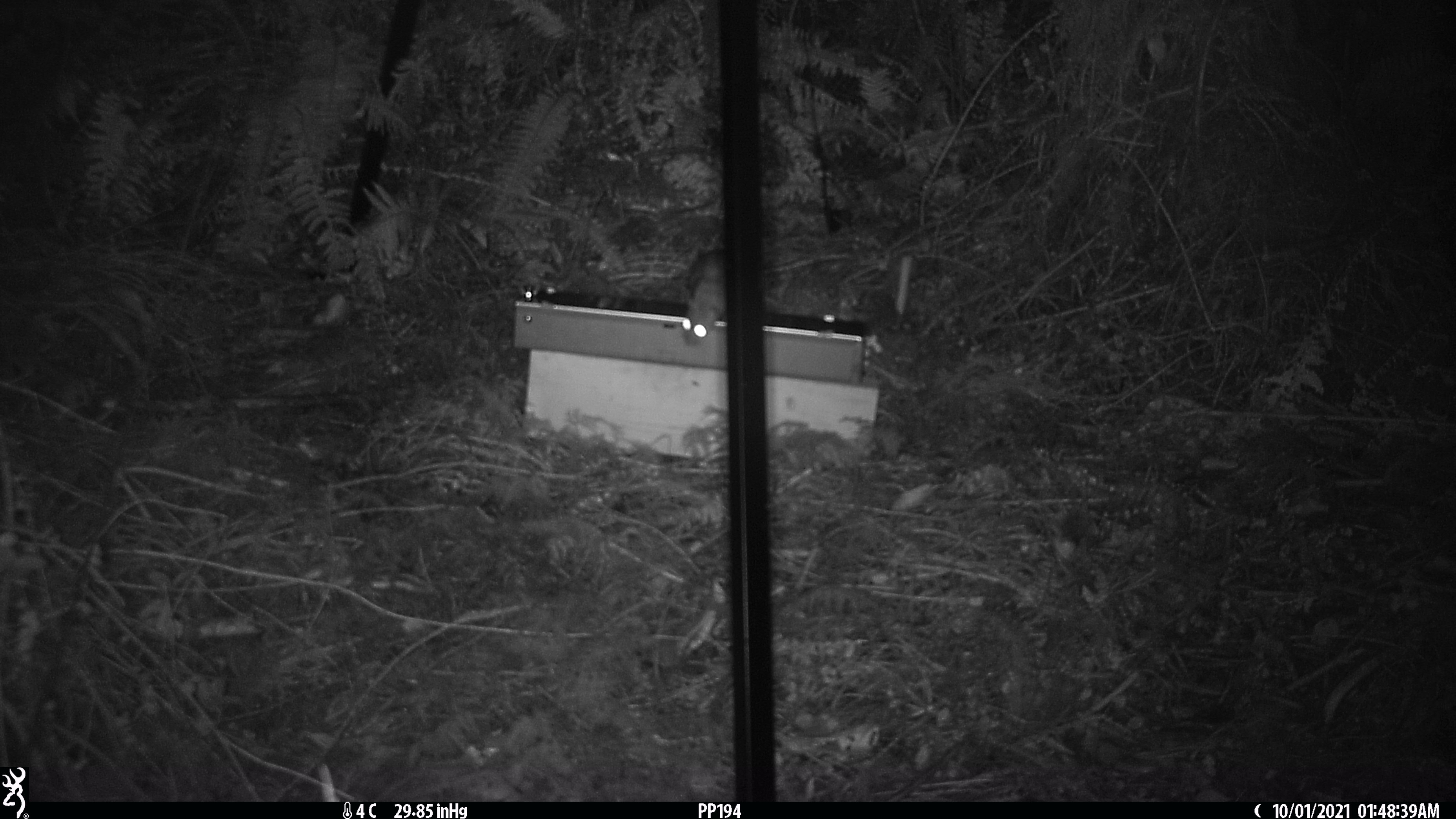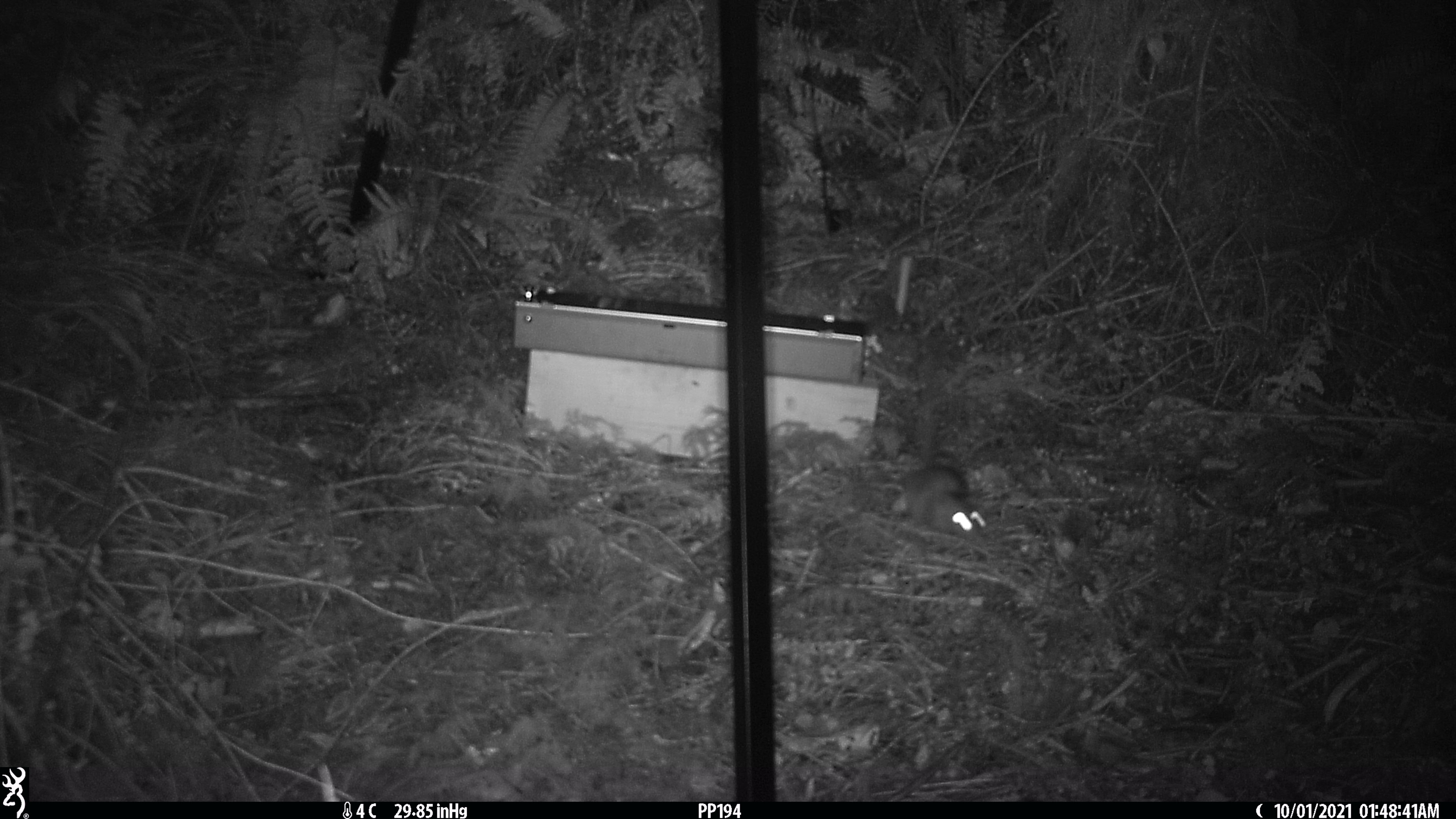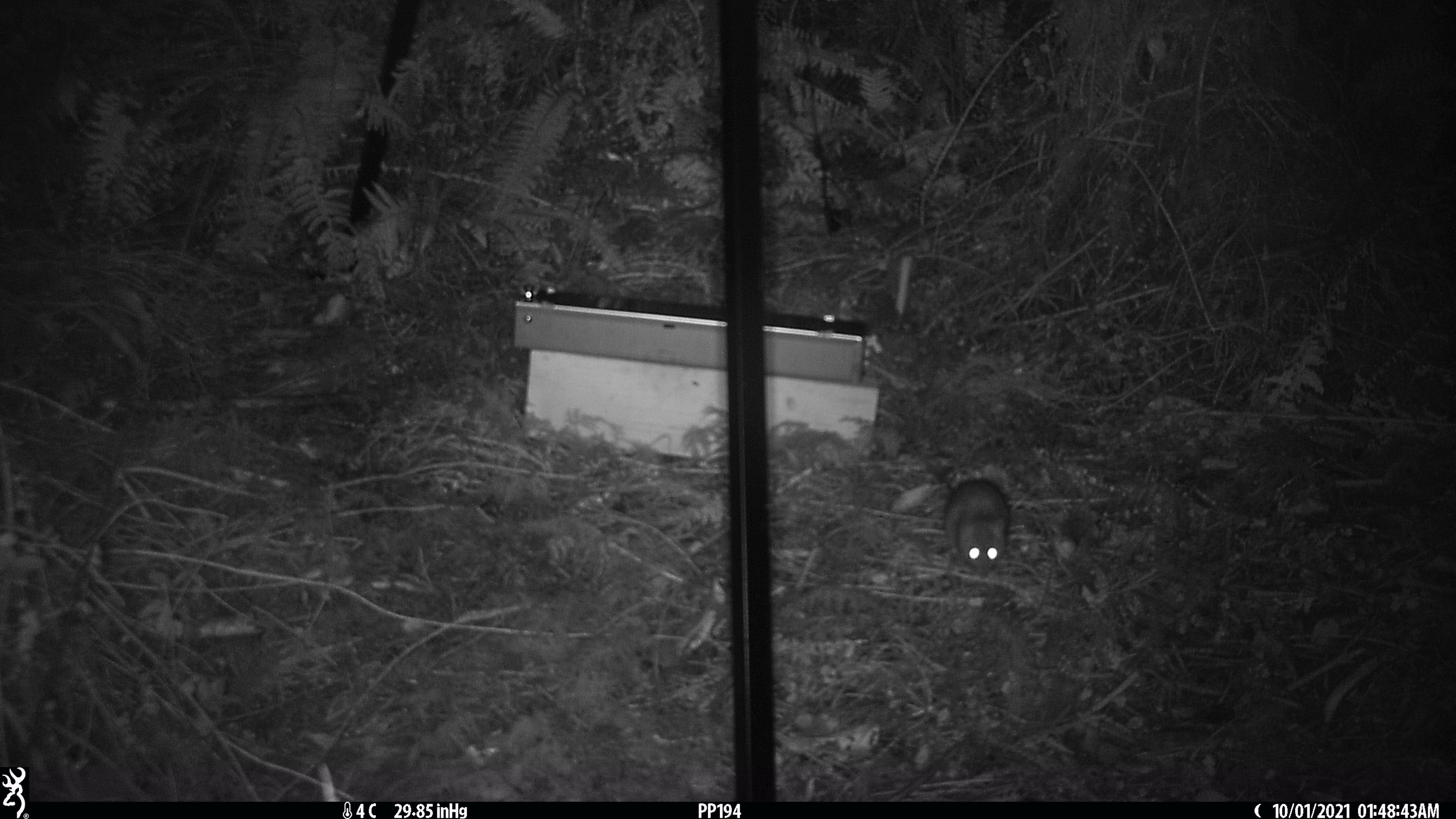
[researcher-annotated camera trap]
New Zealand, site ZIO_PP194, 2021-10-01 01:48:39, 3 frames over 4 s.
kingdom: Animalia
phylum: Chordata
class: Mammalia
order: Rodentia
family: Muridae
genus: Rattus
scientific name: Rattus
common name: rat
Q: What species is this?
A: Rat (Rattus).